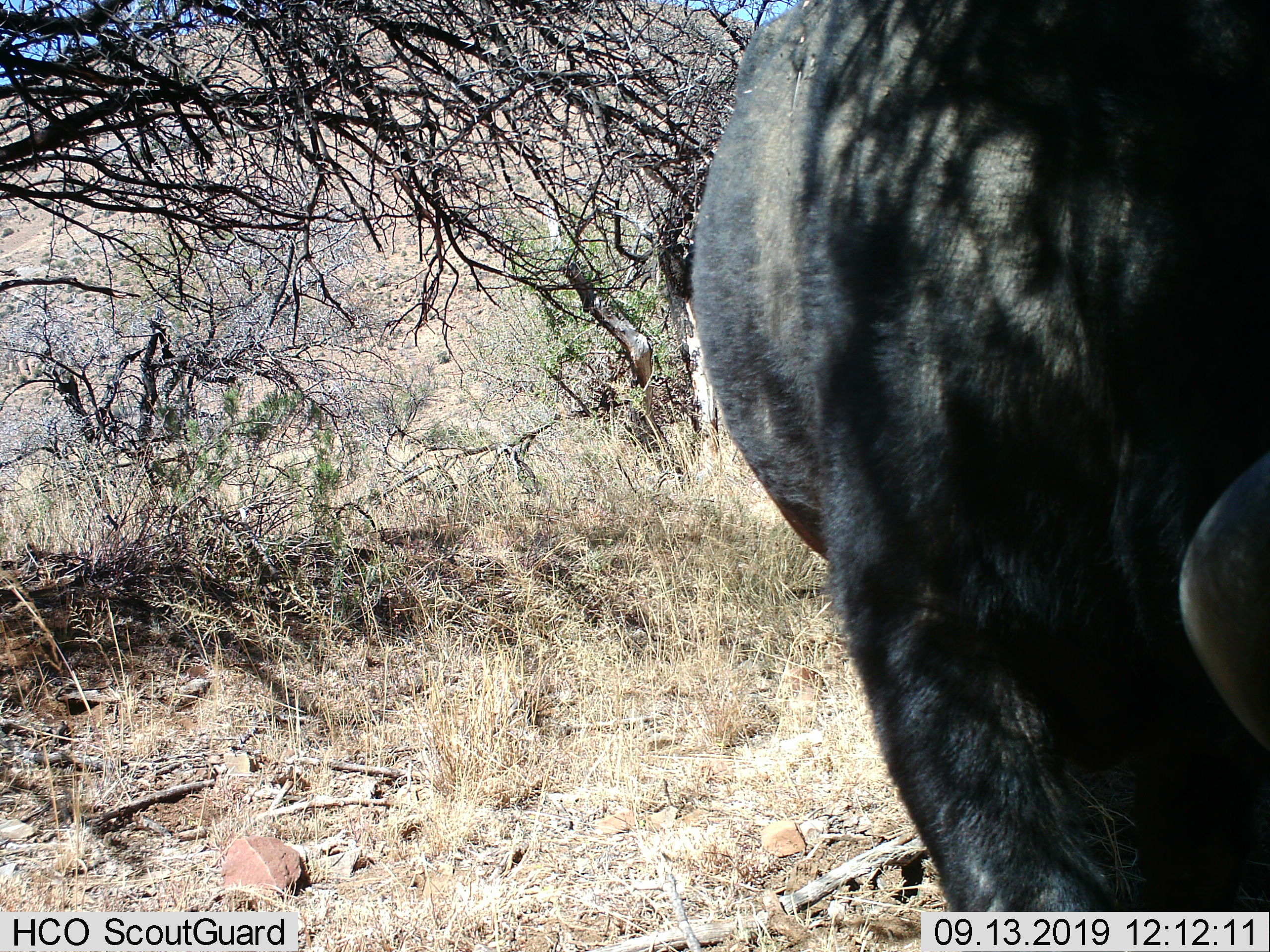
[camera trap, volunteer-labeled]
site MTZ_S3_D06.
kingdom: Animalia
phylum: Chordata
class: Mammalia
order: Artiodactyla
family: Bovidae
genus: Syncerus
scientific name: Syncerus caffer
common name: african buffalo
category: buffalo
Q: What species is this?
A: Buffalo (african buffalo) (Syncerus caffer).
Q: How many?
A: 1.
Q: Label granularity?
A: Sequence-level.